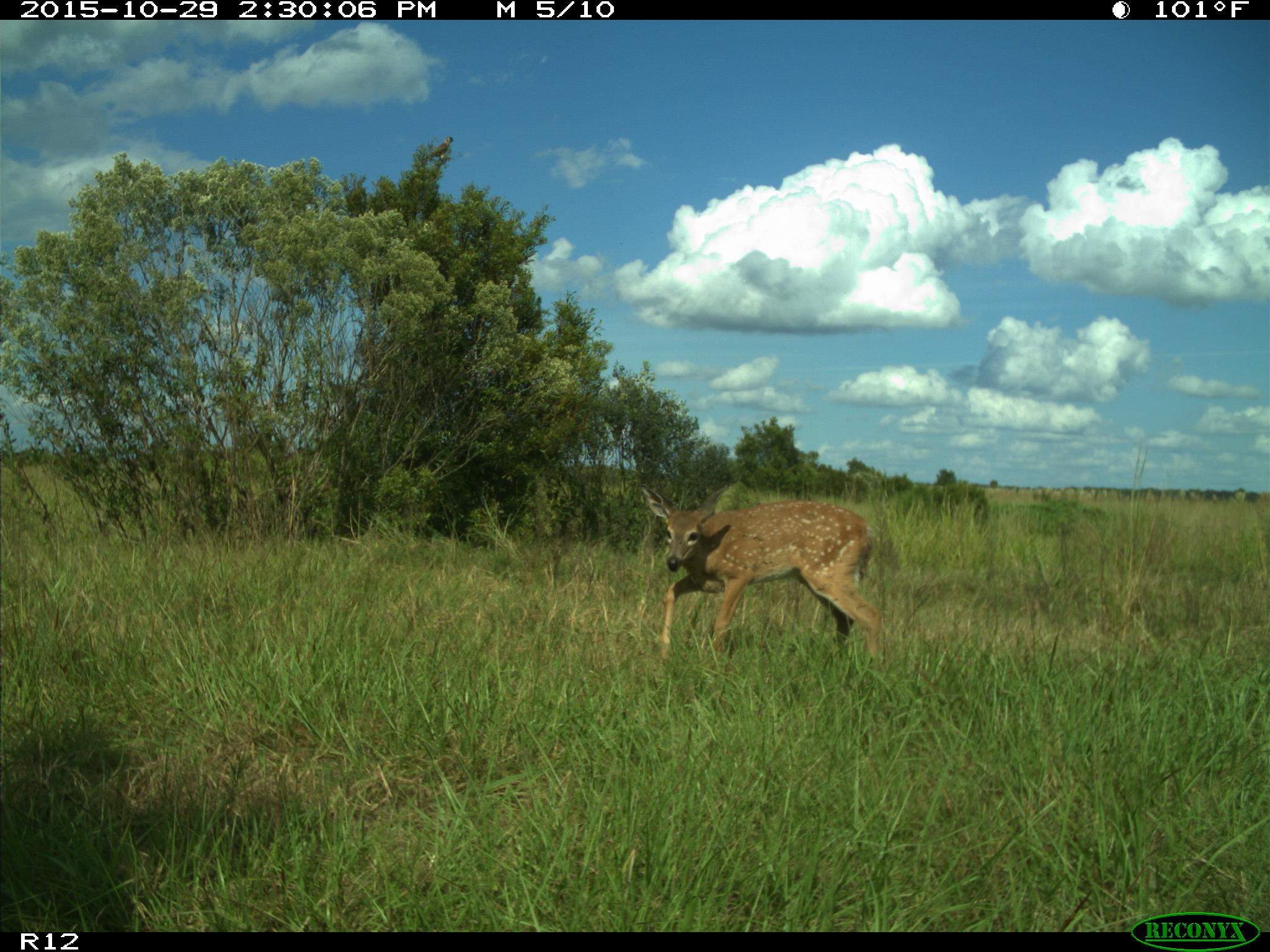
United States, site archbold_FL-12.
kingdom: Animalia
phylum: Chordata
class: Mammalia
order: Artiodactyla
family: Cervidae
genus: Odocoileus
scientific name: Odocoileus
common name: deer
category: unidentified deer